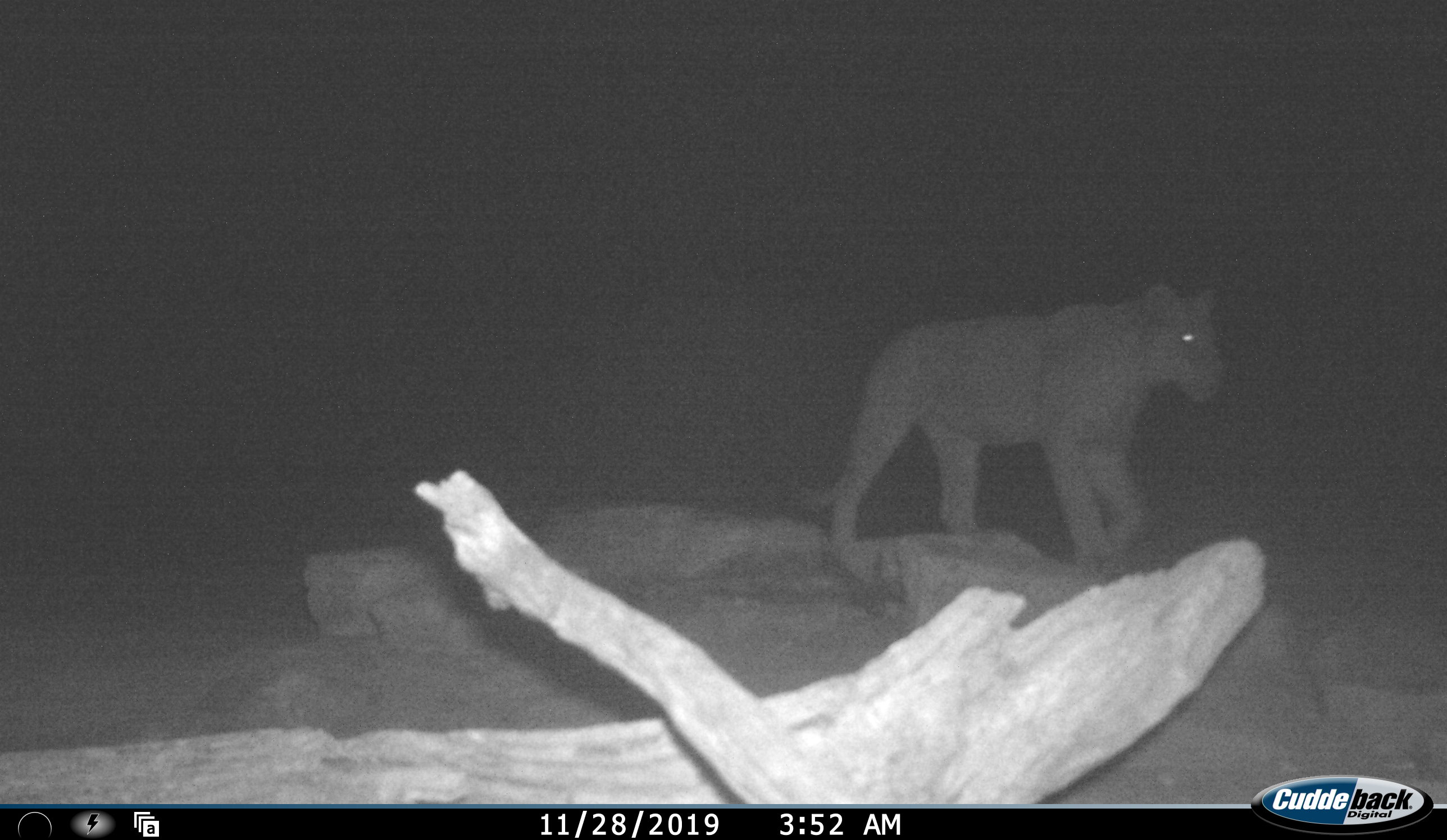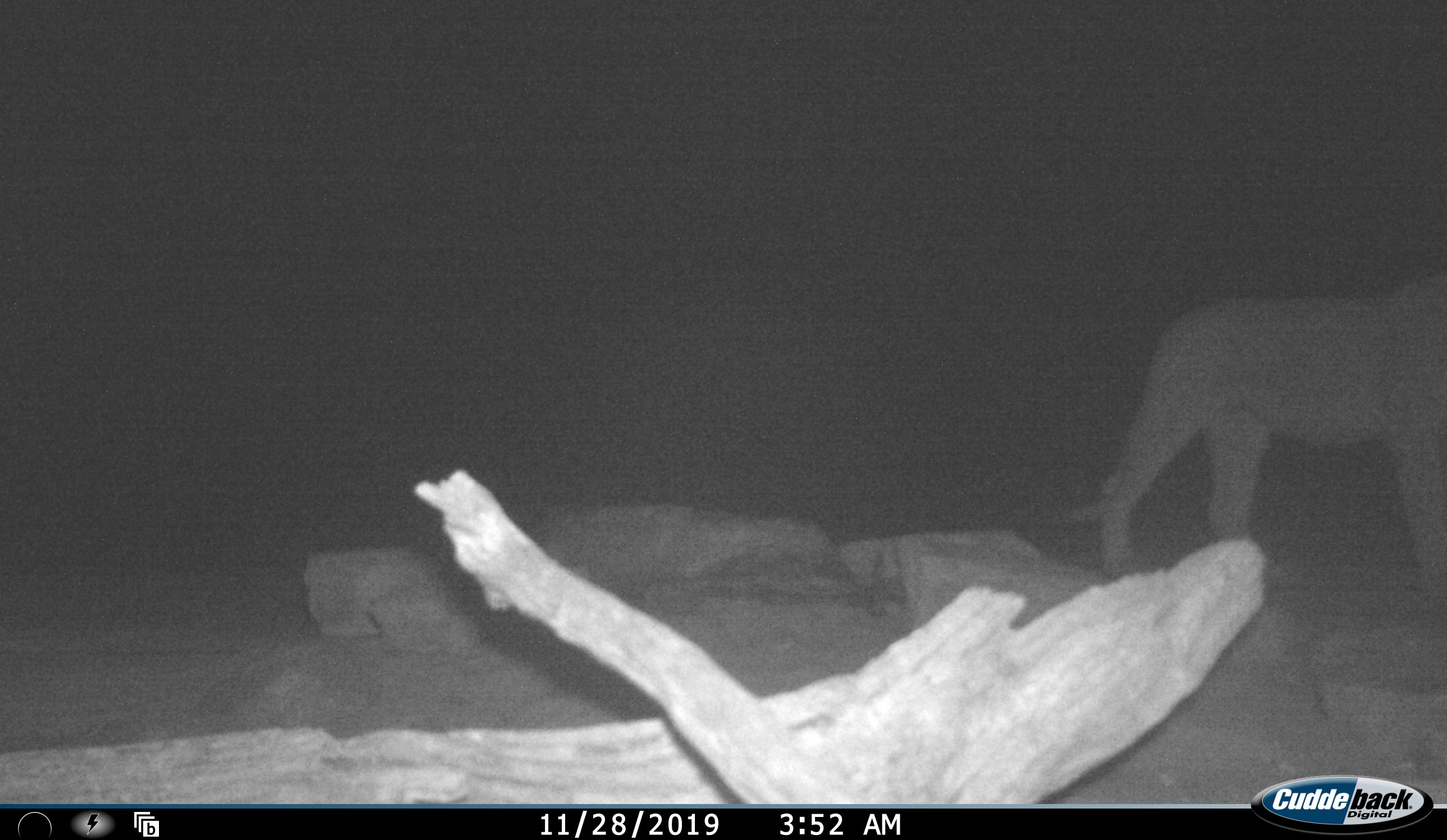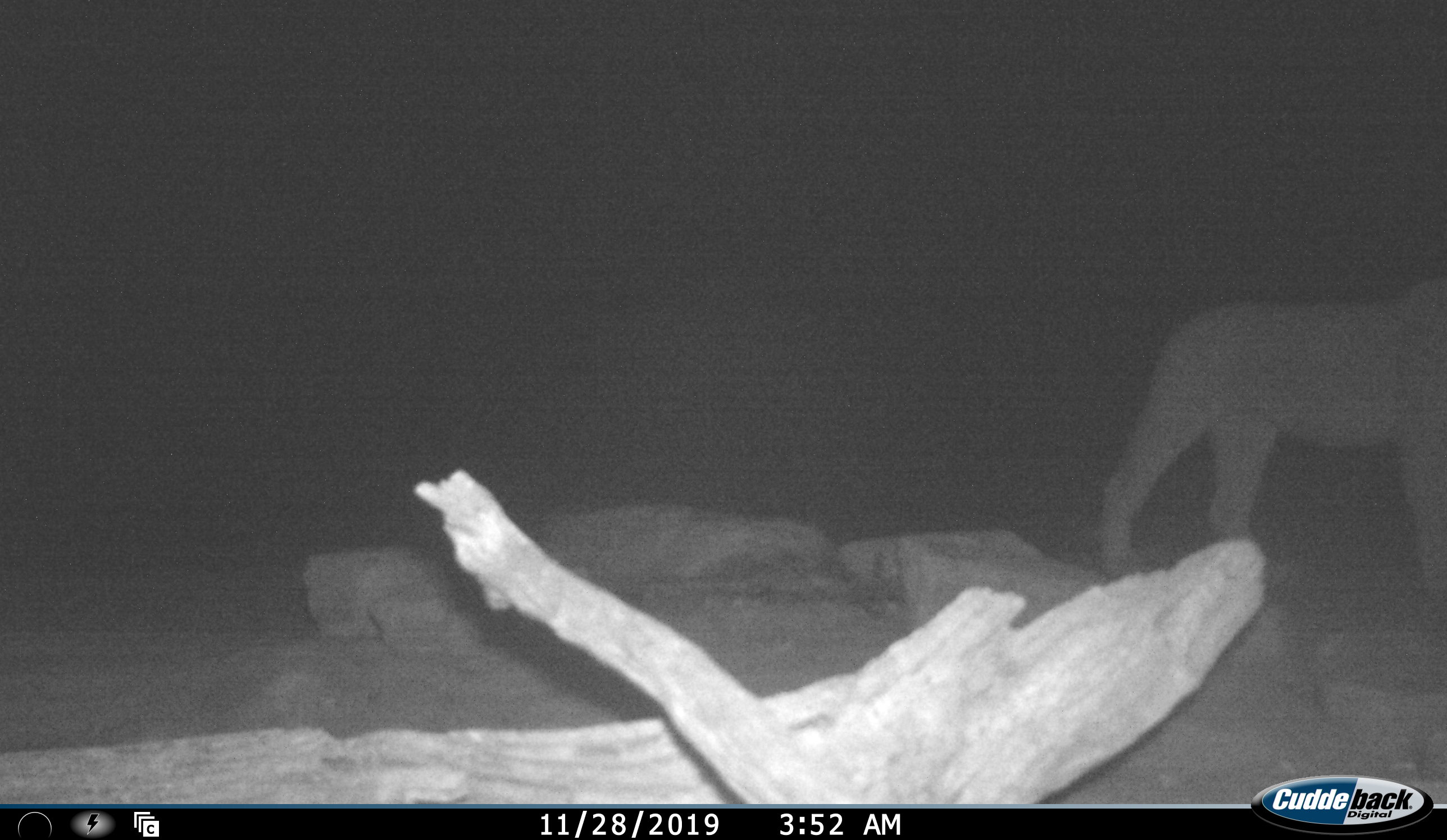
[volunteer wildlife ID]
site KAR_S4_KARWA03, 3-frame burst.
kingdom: Animalia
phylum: Chordata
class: Mammalia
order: Carnivora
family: Felidae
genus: Panthera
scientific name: Panthera leo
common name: lion female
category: lionfemale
Lionfemale (lion female) (Panthera leo), count 1. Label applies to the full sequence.